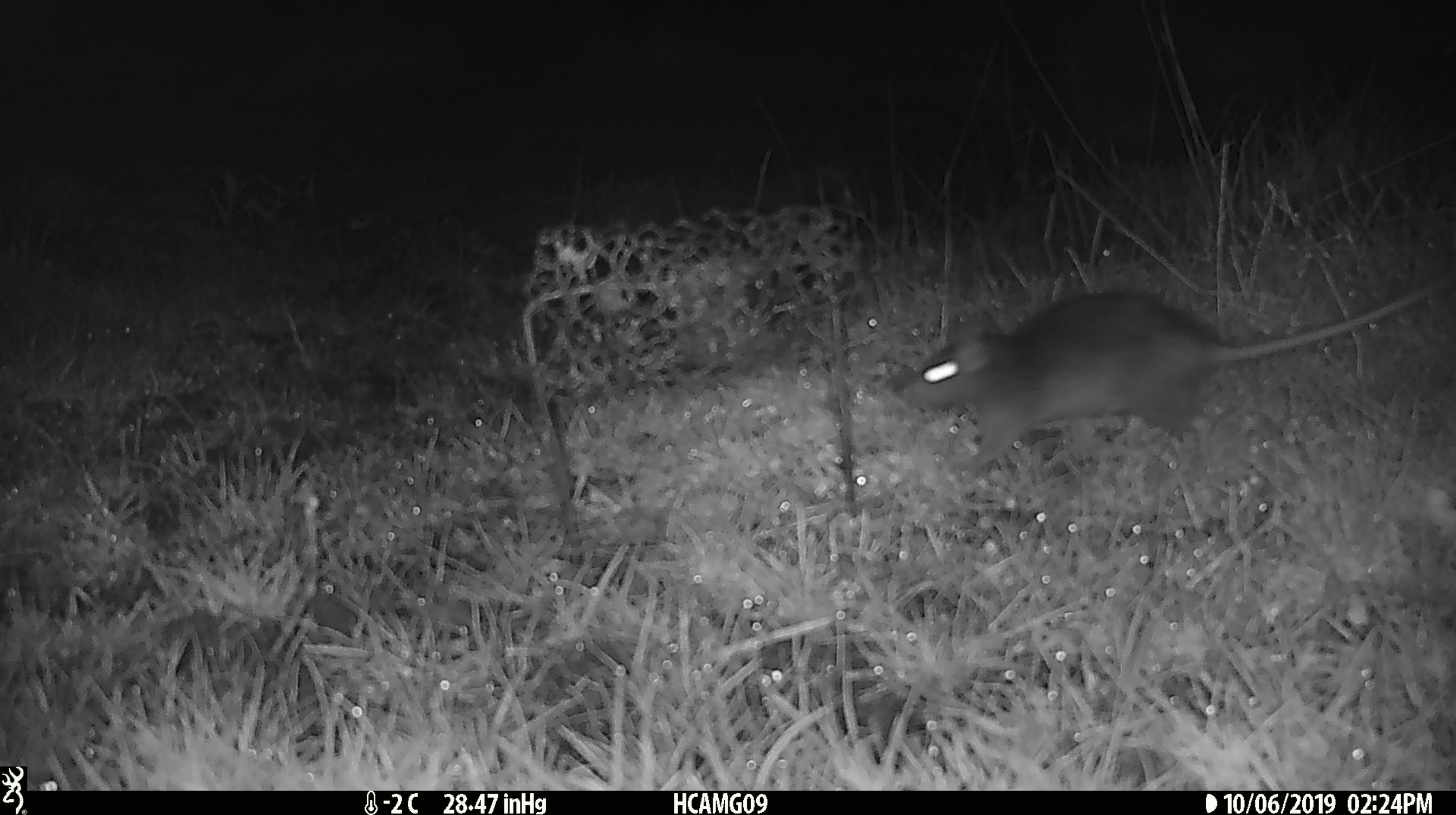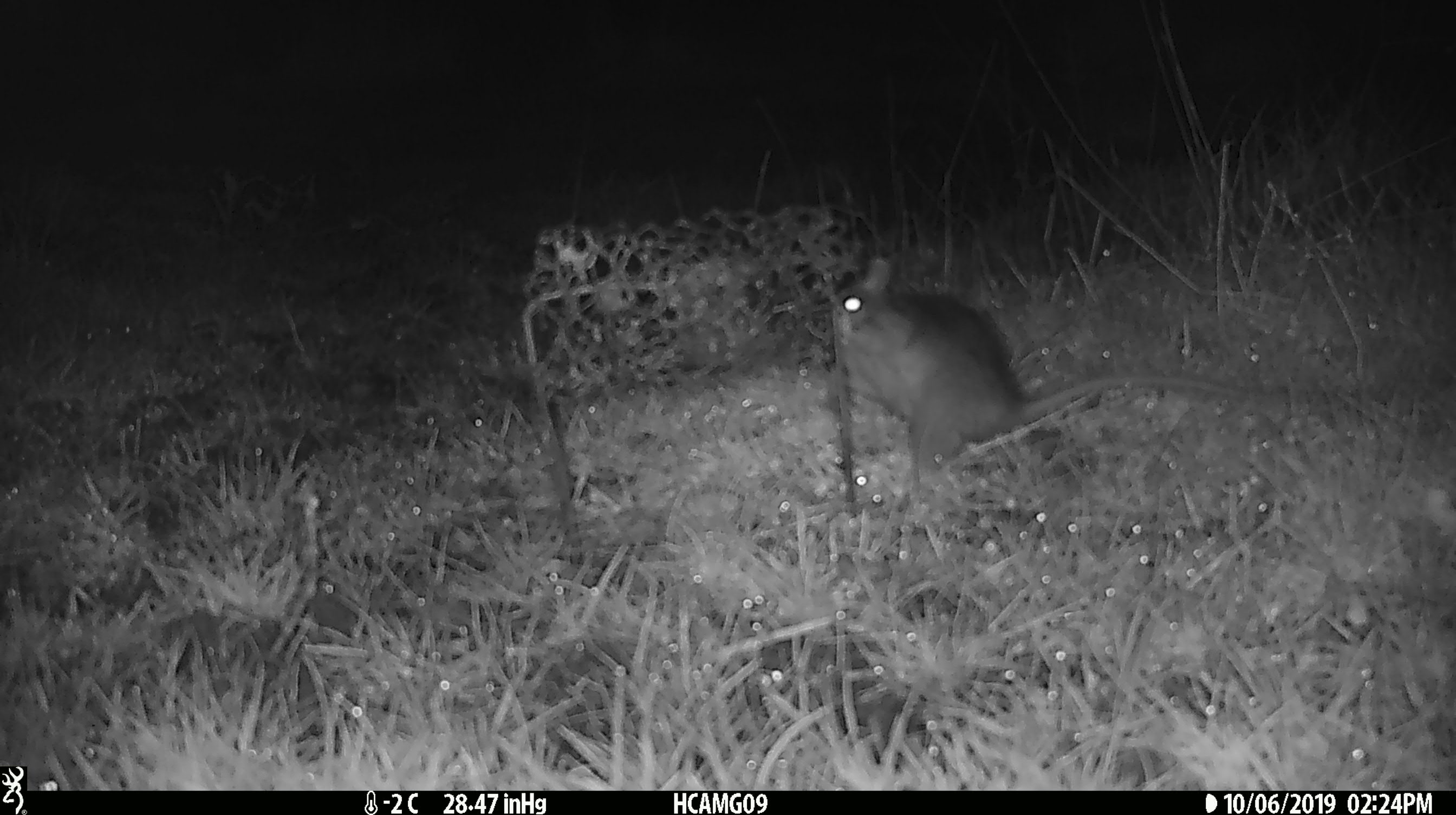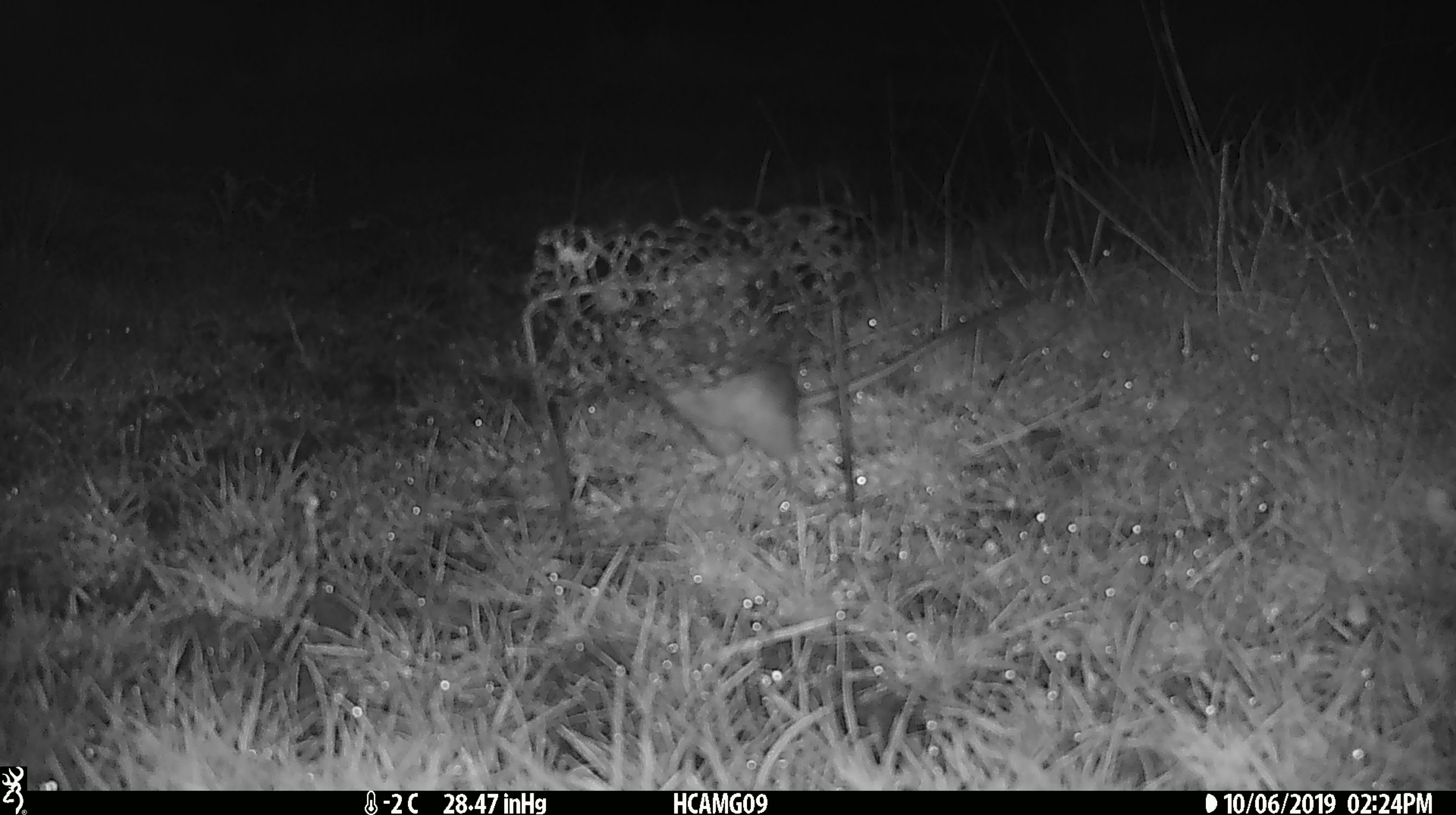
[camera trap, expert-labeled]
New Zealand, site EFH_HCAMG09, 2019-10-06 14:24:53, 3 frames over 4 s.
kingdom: Animalia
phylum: Chordata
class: Mammalia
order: Rodentia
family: Muridae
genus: Rattus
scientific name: Rattus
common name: rat